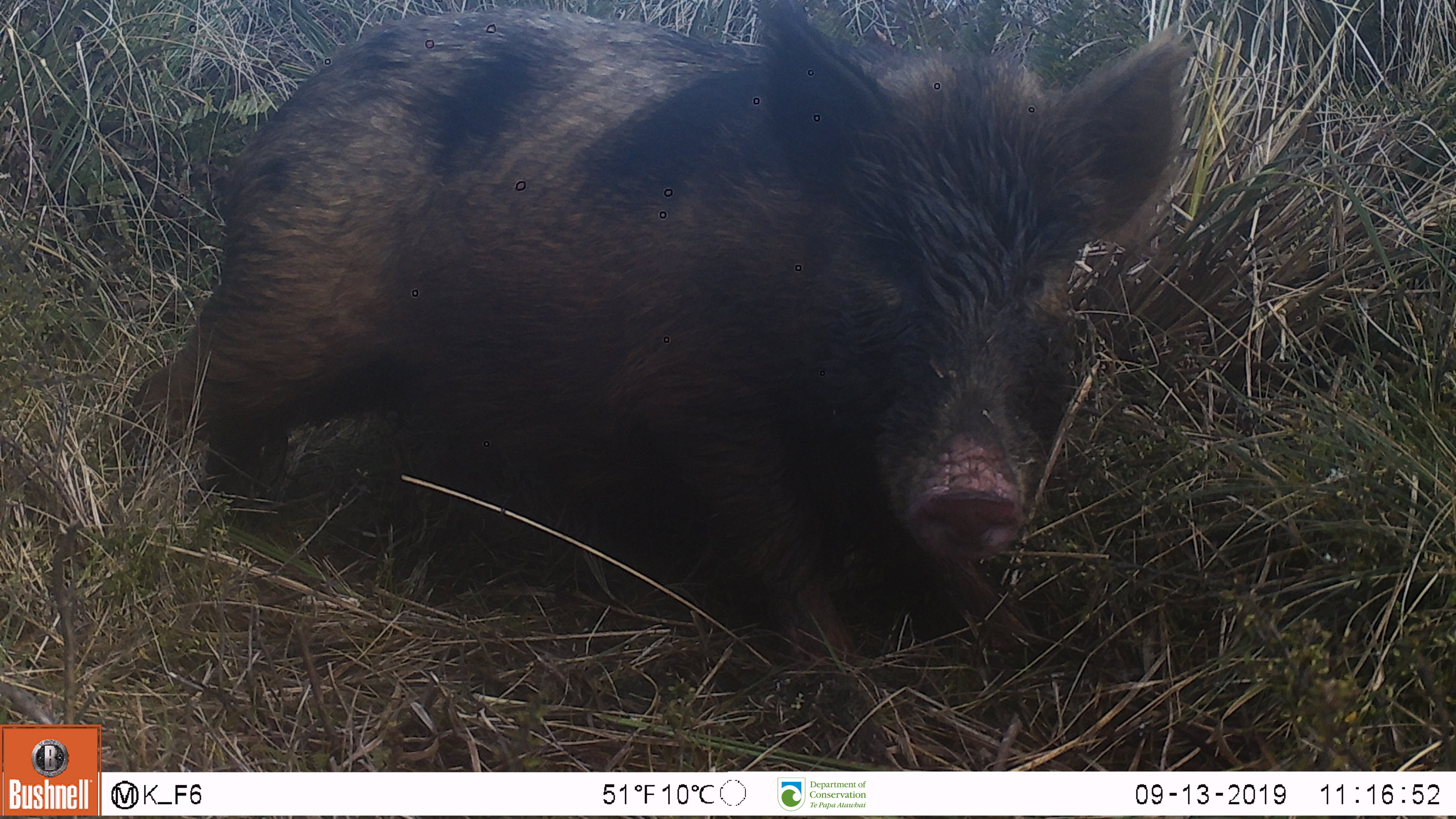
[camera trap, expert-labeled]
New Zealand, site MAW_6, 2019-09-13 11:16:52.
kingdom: Animalia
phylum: Chordata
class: Mammalia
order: Artiodactyla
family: Suidae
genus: Sus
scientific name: Sus scrofa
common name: pig